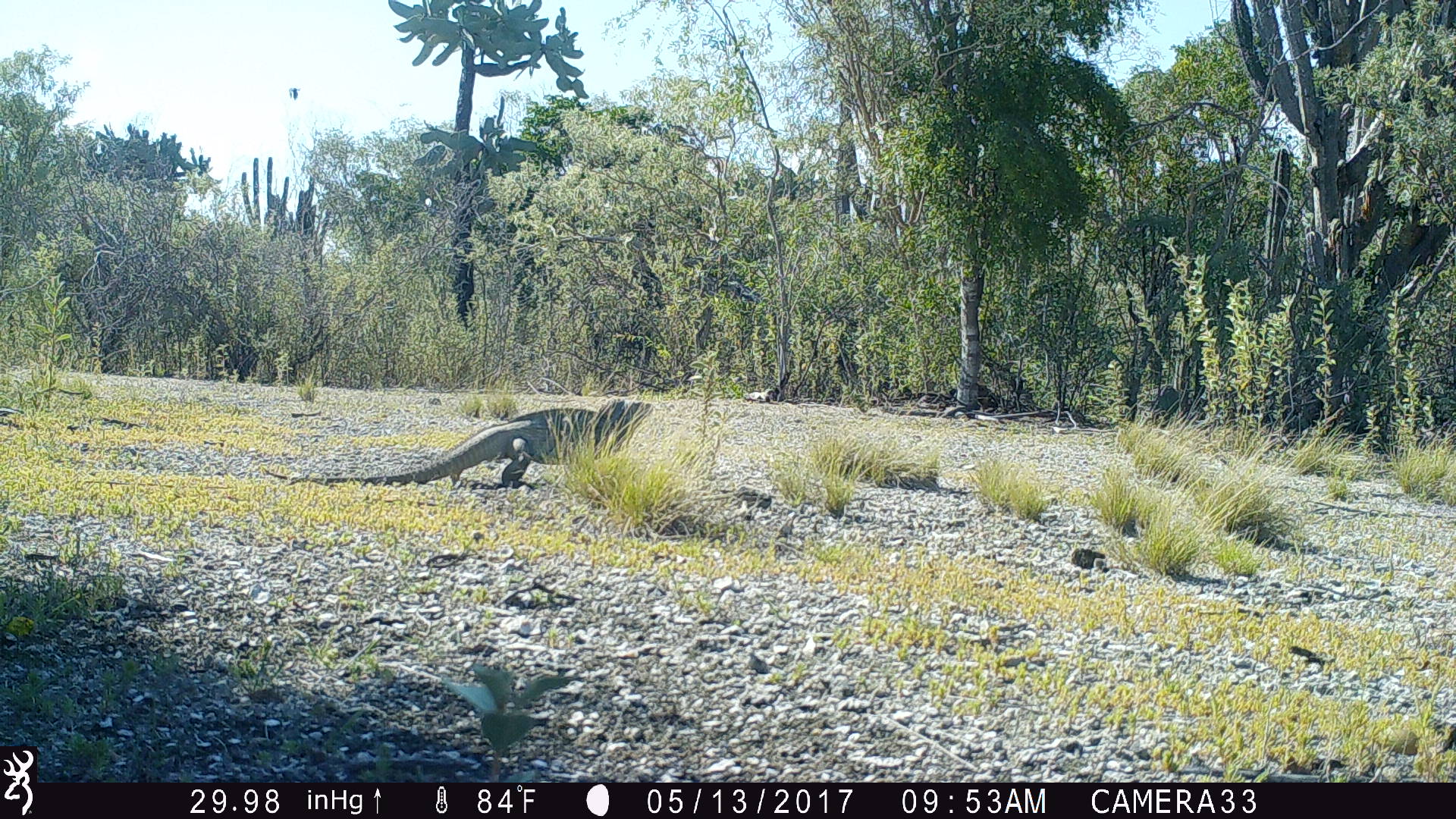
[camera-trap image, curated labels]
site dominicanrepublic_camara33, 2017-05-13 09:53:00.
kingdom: Animalia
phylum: Chordata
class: Reptilia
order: Squamata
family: Iguanidae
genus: Iguana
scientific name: Iguana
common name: typical iguanas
Iguana (typical iguanas).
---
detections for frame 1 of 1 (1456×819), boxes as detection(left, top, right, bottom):
iguana: detection(262, 391, 664, 493)